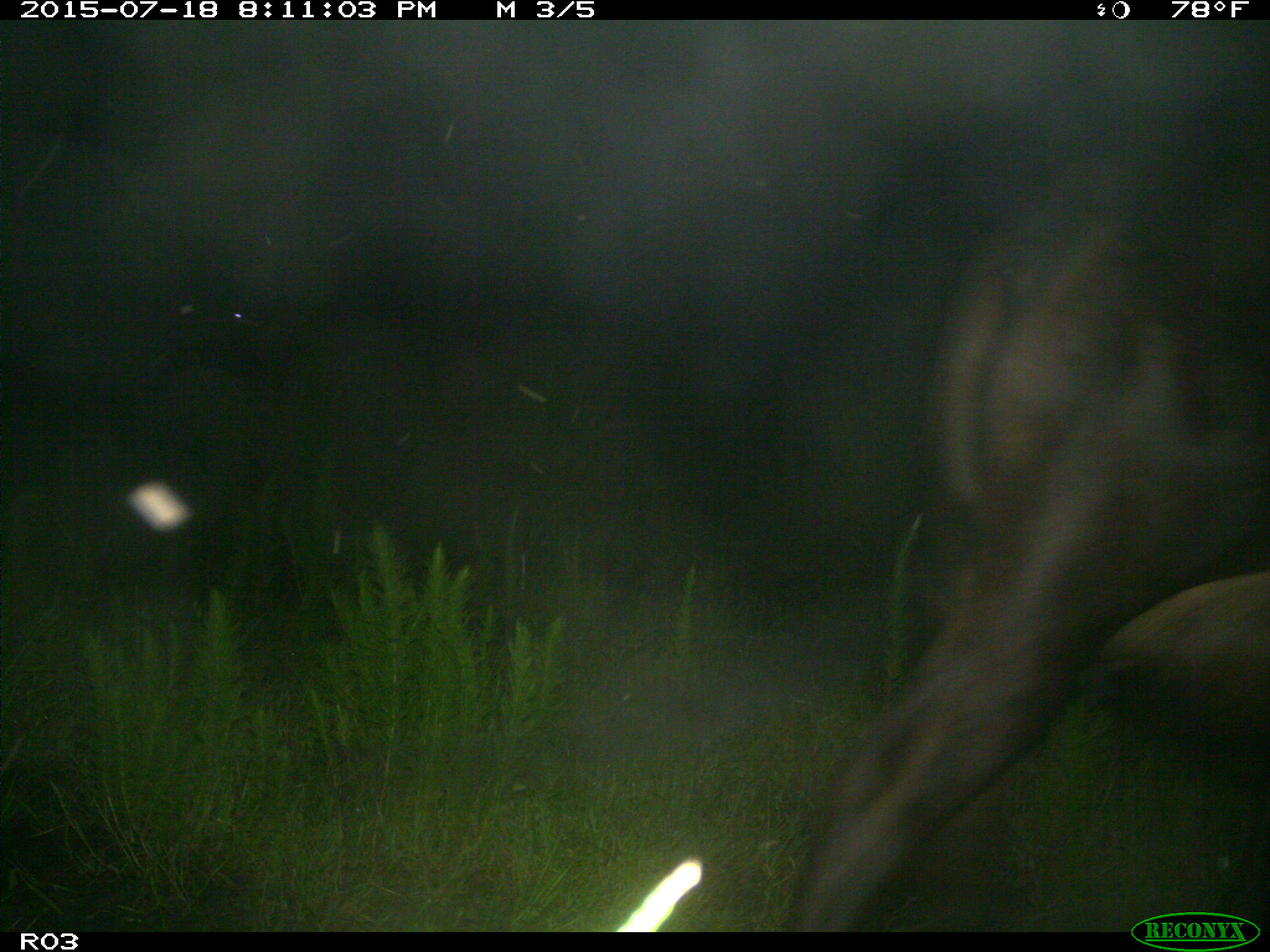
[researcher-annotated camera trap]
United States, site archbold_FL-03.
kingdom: Animalia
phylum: Chordata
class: Mammalia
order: Artiodactyla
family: Bovidae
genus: Bos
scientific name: Bos taurus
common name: domestic cow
Bos taurus (domestic cow).